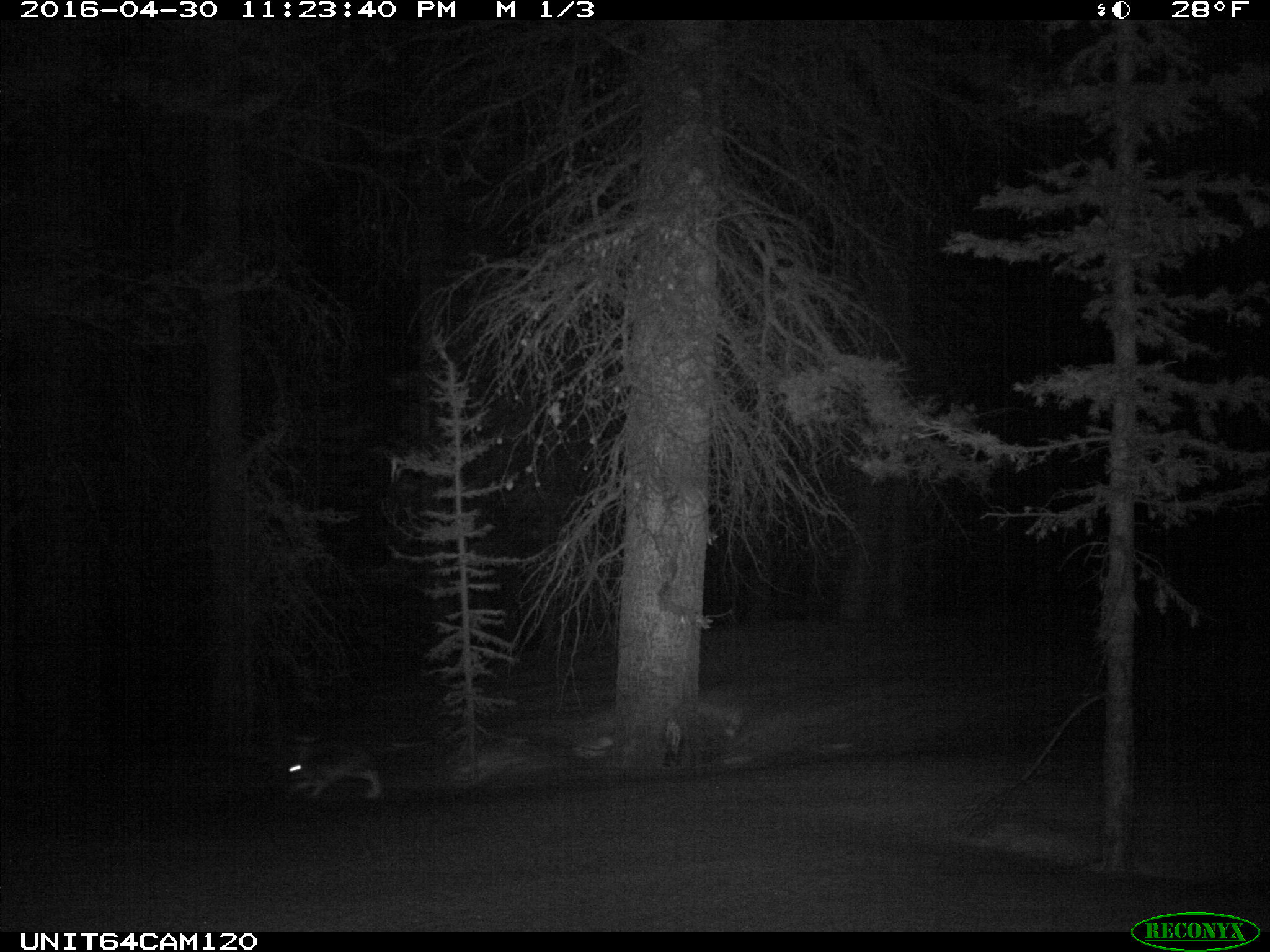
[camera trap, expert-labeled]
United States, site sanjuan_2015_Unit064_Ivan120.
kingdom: Animalia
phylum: Chordata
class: Mammalia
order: Lagomorpha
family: Leporidae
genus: Lepus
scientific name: Lepus americanus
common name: snowshoe hare